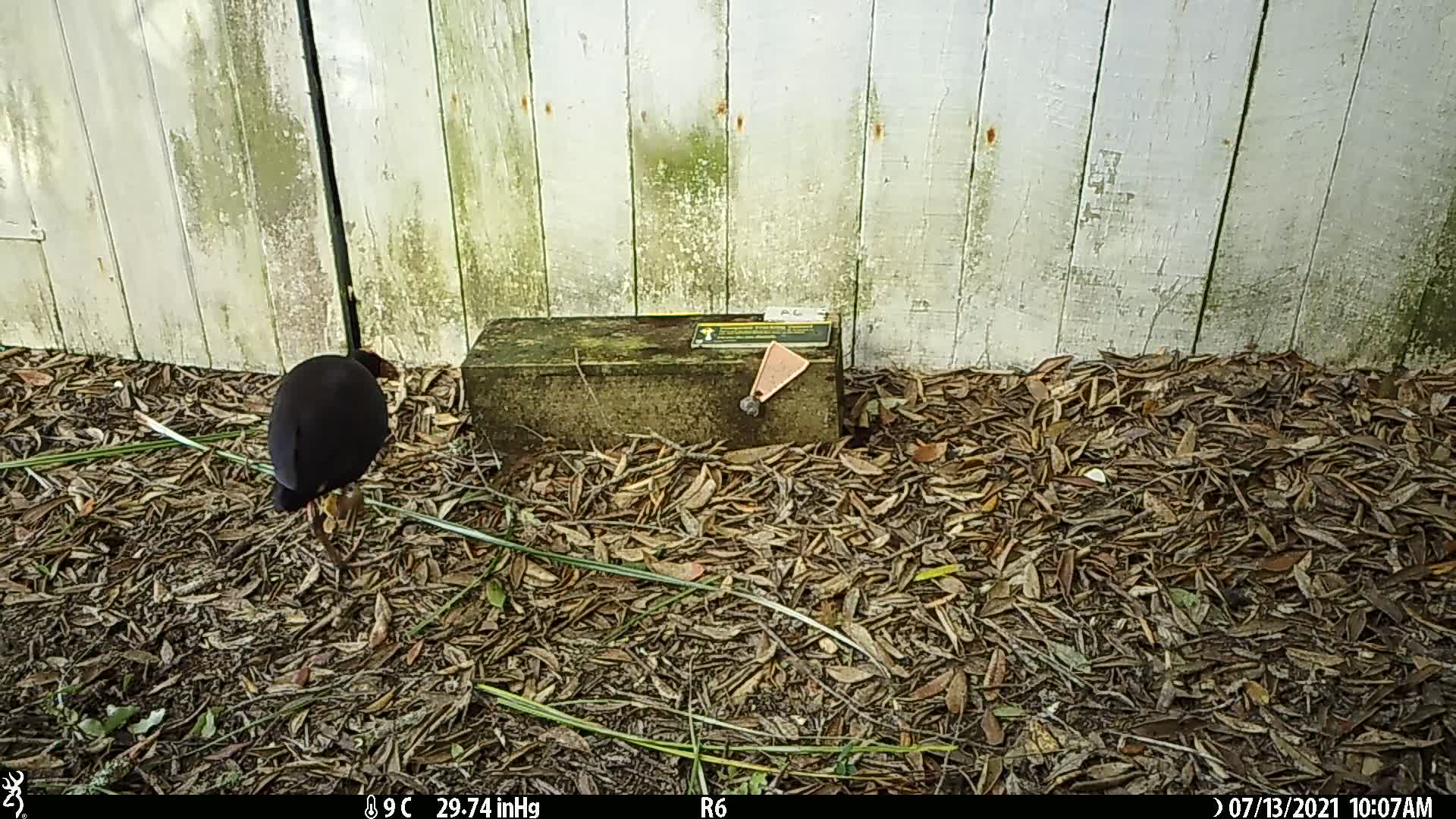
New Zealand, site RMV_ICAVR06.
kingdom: Animalia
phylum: Chordata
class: Aves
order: Gruiformes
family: Rallidae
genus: Porphyrio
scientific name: Porphyrio melanotus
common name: australasian swamphen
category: pukeko